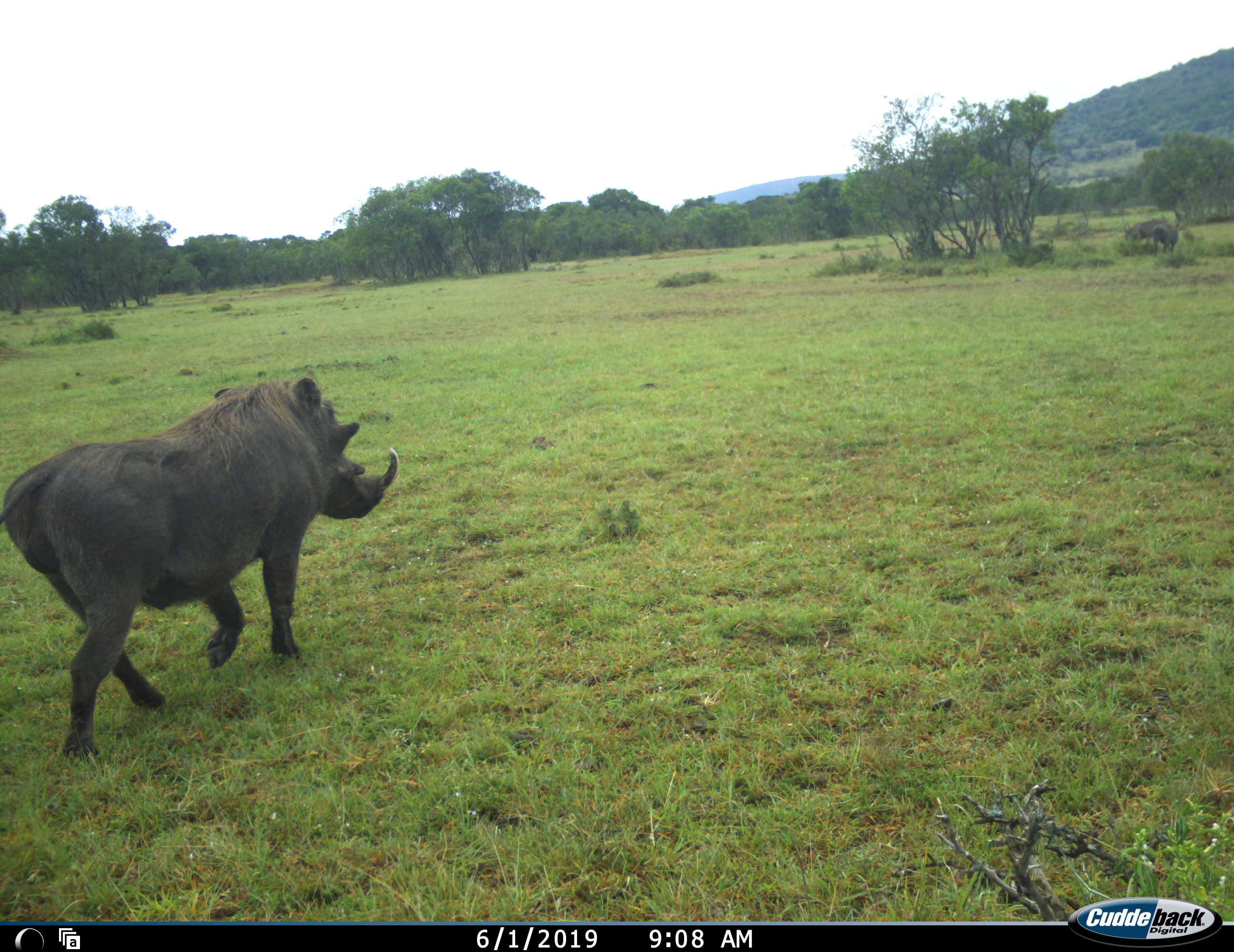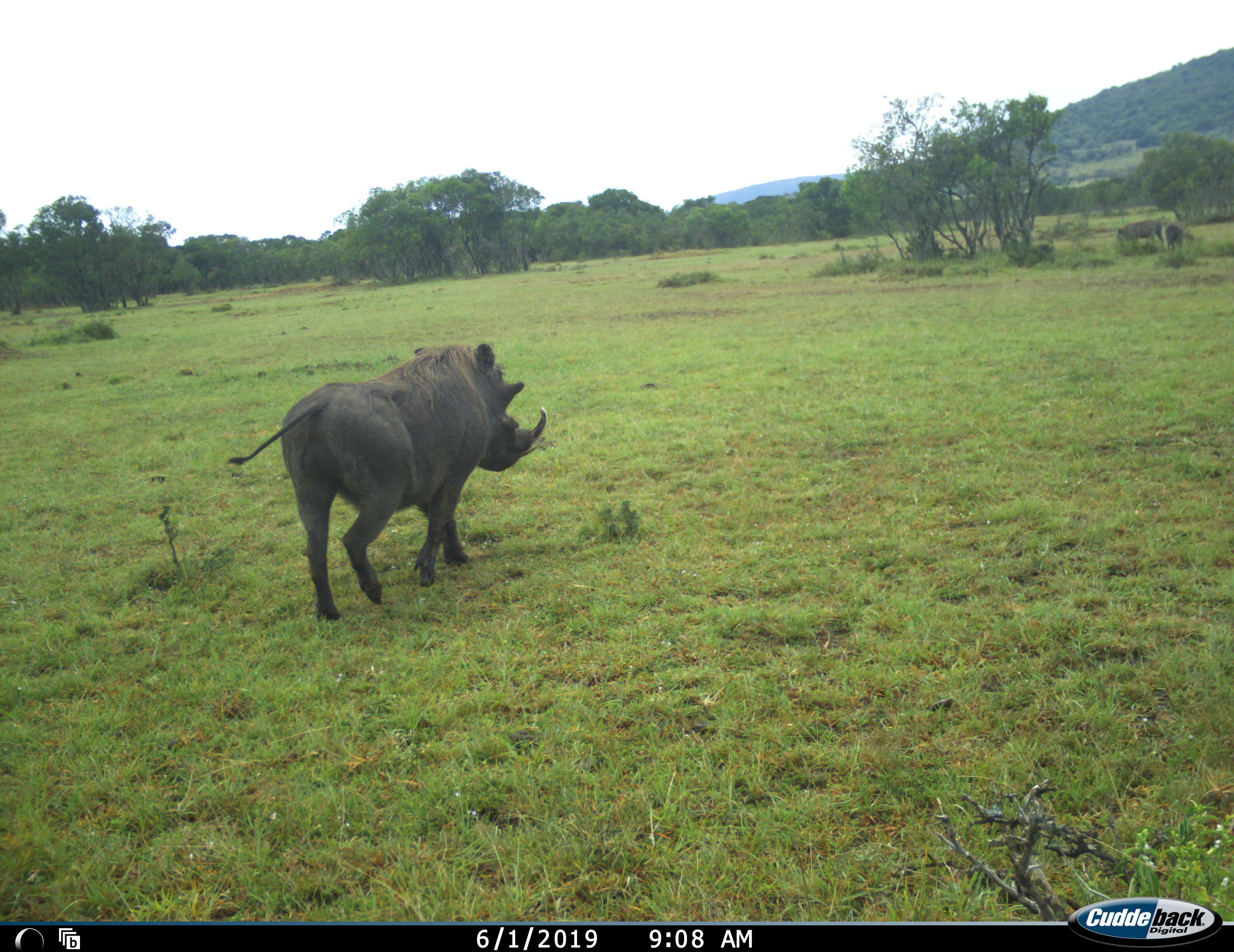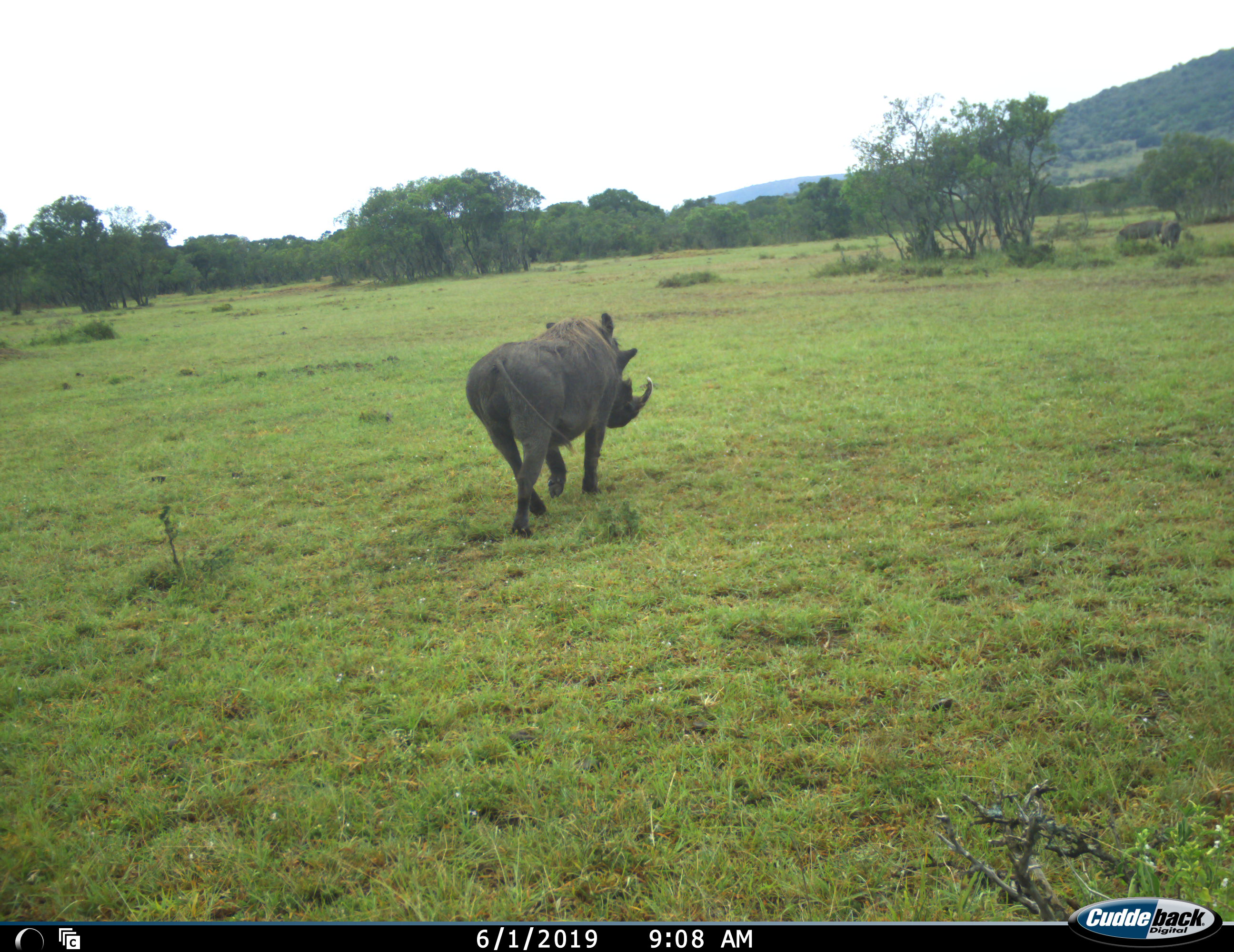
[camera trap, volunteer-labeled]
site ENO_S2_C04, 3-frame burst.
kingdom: Animalia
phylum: Chordata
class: Mammalia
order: Artiodactyla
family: Suidae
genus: Phacochoerus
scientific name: Phacochoerus africanus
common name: warthog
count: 3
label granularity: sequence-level